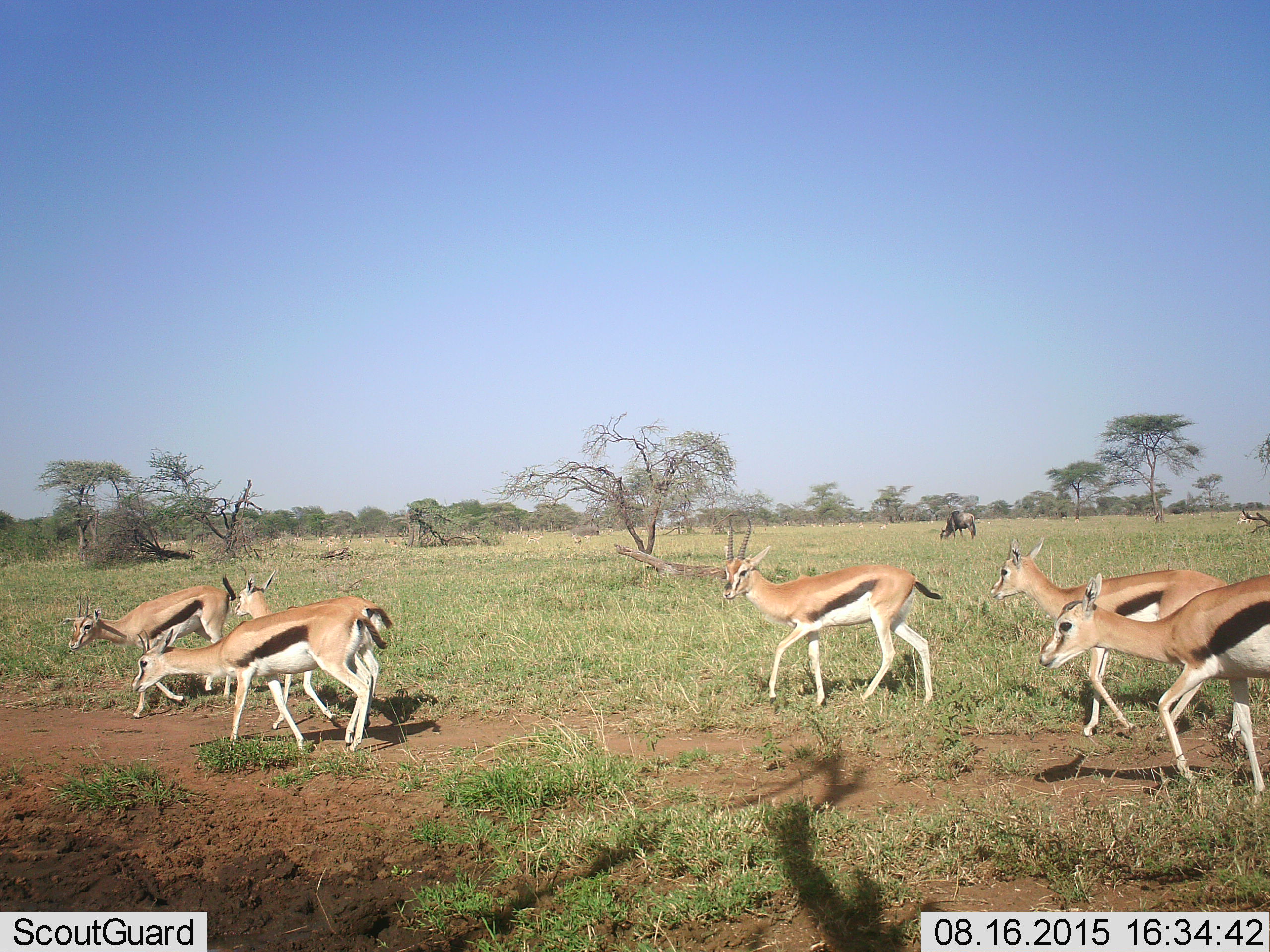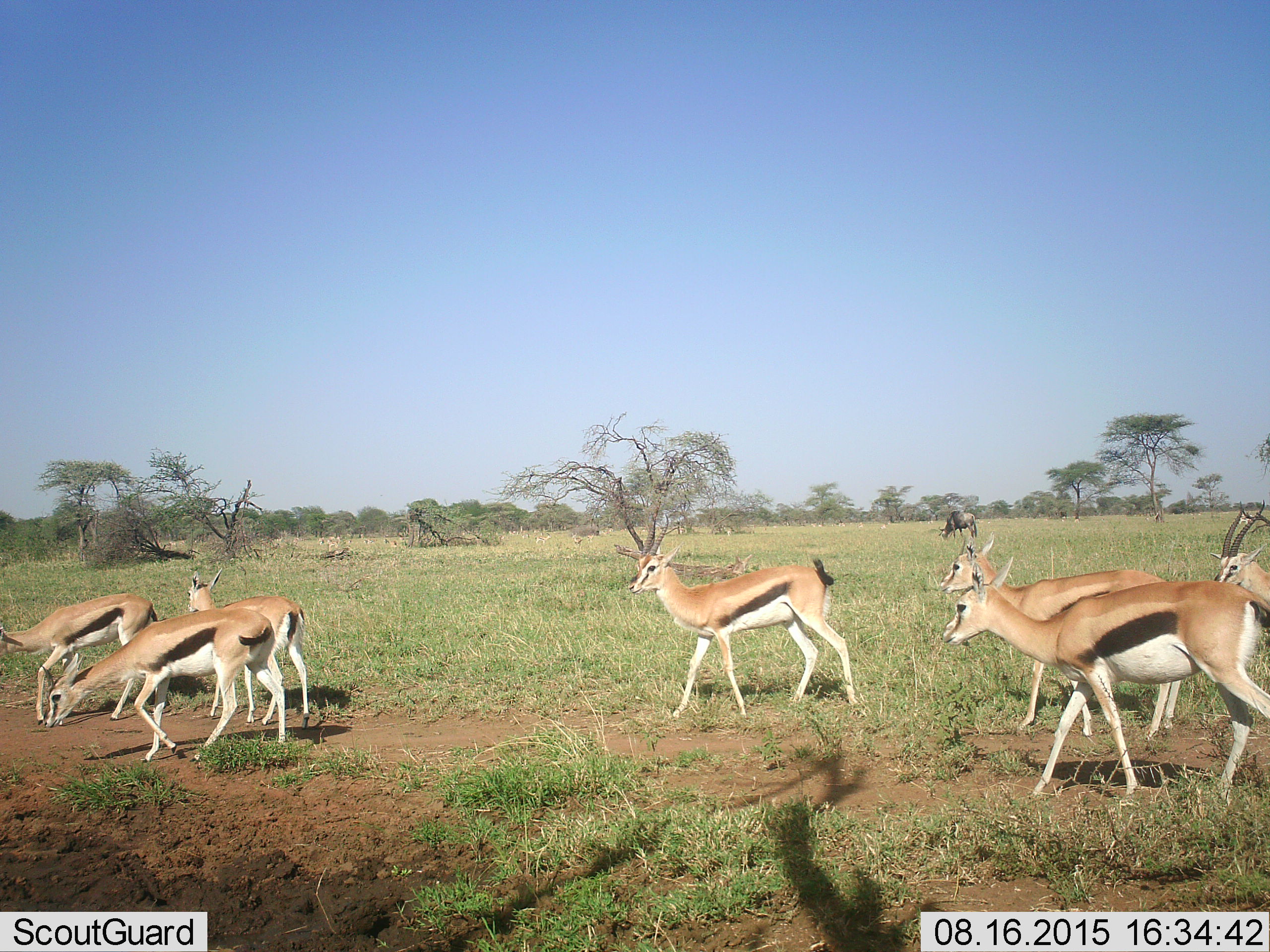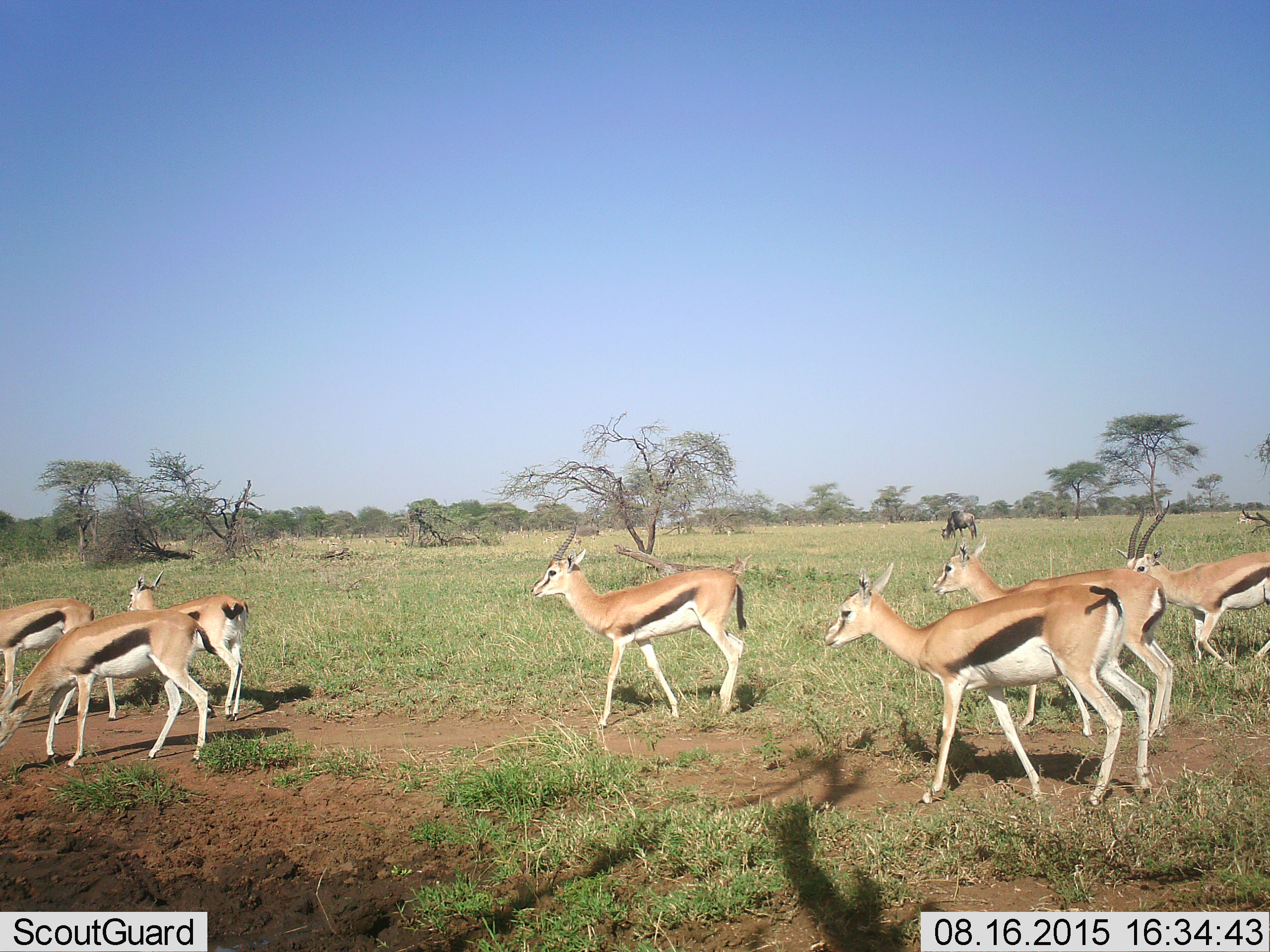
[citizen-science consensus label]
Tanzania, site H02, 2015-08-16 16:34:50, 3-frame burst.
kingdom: Animalia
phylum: Chordata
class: Mammalia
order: Artiodactyla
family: Bovidae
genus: Eudorcas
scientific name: Eudorcas thomsonii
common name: thomson's gazelle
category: gazellethomsons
Gazellethomsons (thomson's gazelle) (Eudorcas thomsonii), count 7. Behavior (volunteer vote fractions): standing 0%, resting 0%, moving 89%, interacting 0%. Young present (vote fraction): 11%. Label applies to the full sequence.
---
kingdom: Animalia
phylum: Chordata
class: Mammalia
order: Artiodactyla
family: Bovidae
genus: Connochaetes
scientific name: Connochaetes taurinus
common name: blue wildebeest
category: wildebeest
Wildebeest (blue wildebeest) (Connochaetes taurinus), count 1. Behavior (volunteer vote fractions): standing 0%, resting 0%, moving 0%, interacting 0%. Young present (vote fraction): 0%. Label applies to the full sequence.